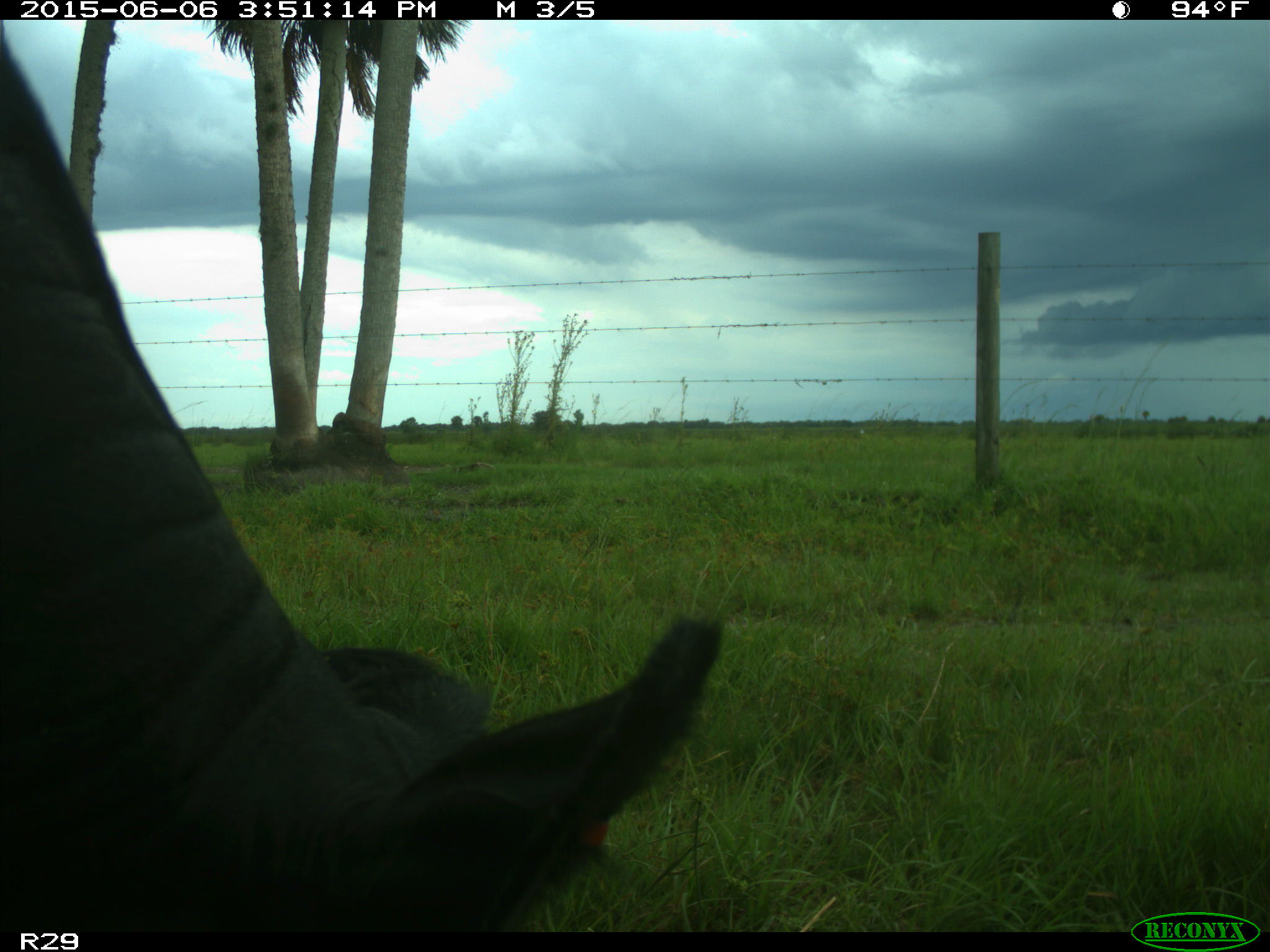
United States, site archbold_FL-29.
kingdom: Animalia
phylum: Chordata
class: Mammalia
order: Artiodactyla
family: Bovidae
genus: Bos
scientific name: Bos taurus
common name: domestic cow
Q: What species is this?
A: Bos taurus (domestic cow).